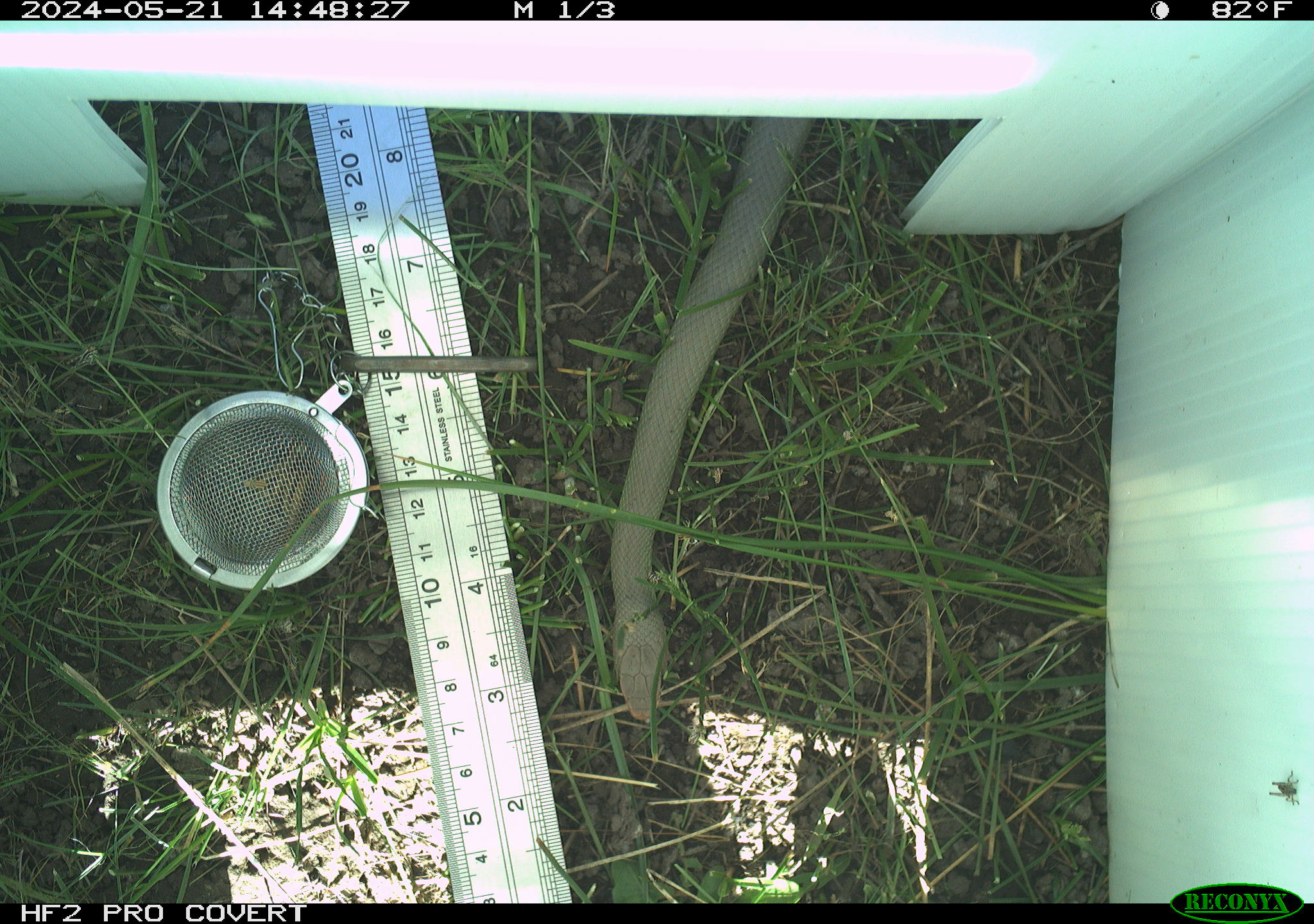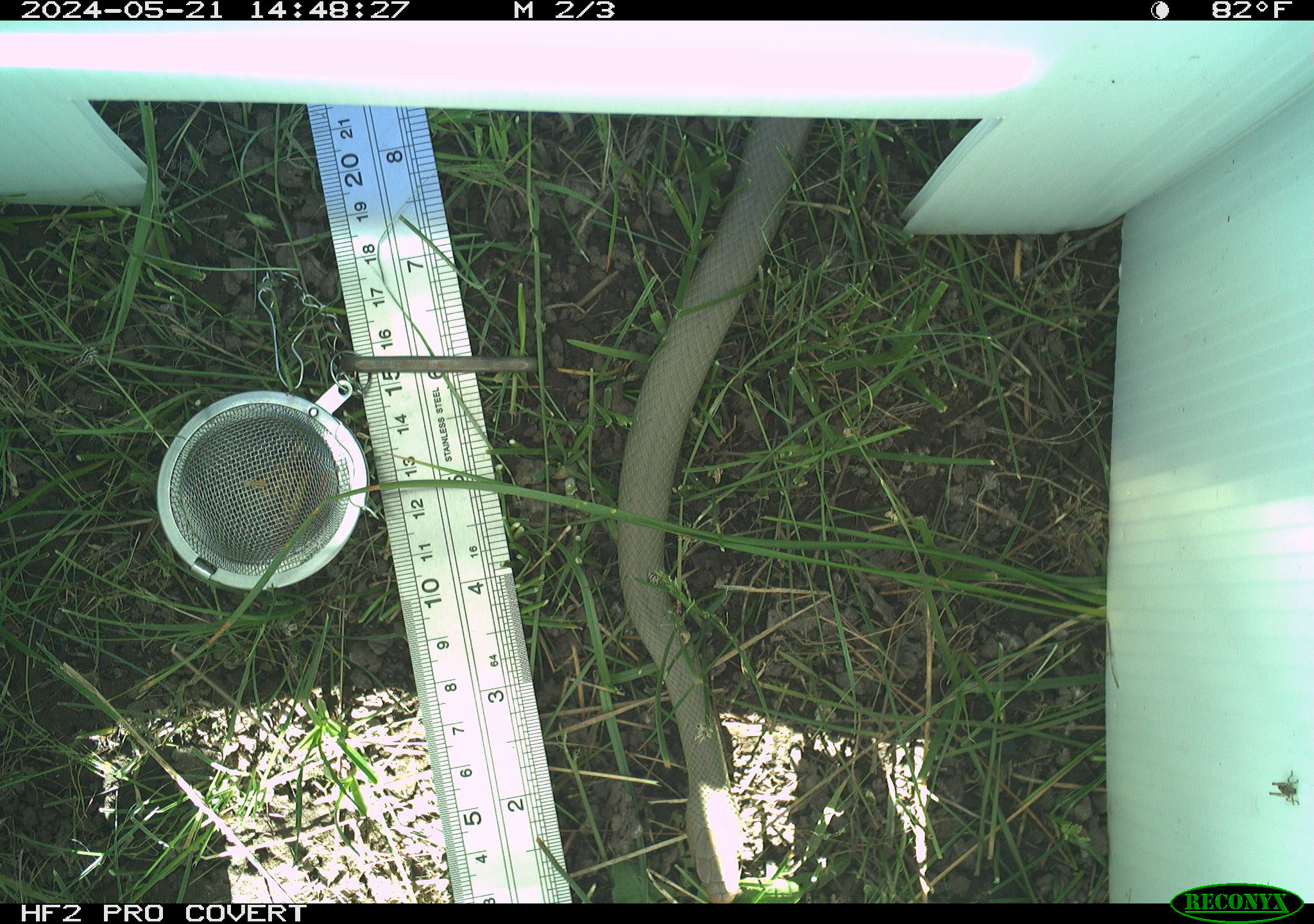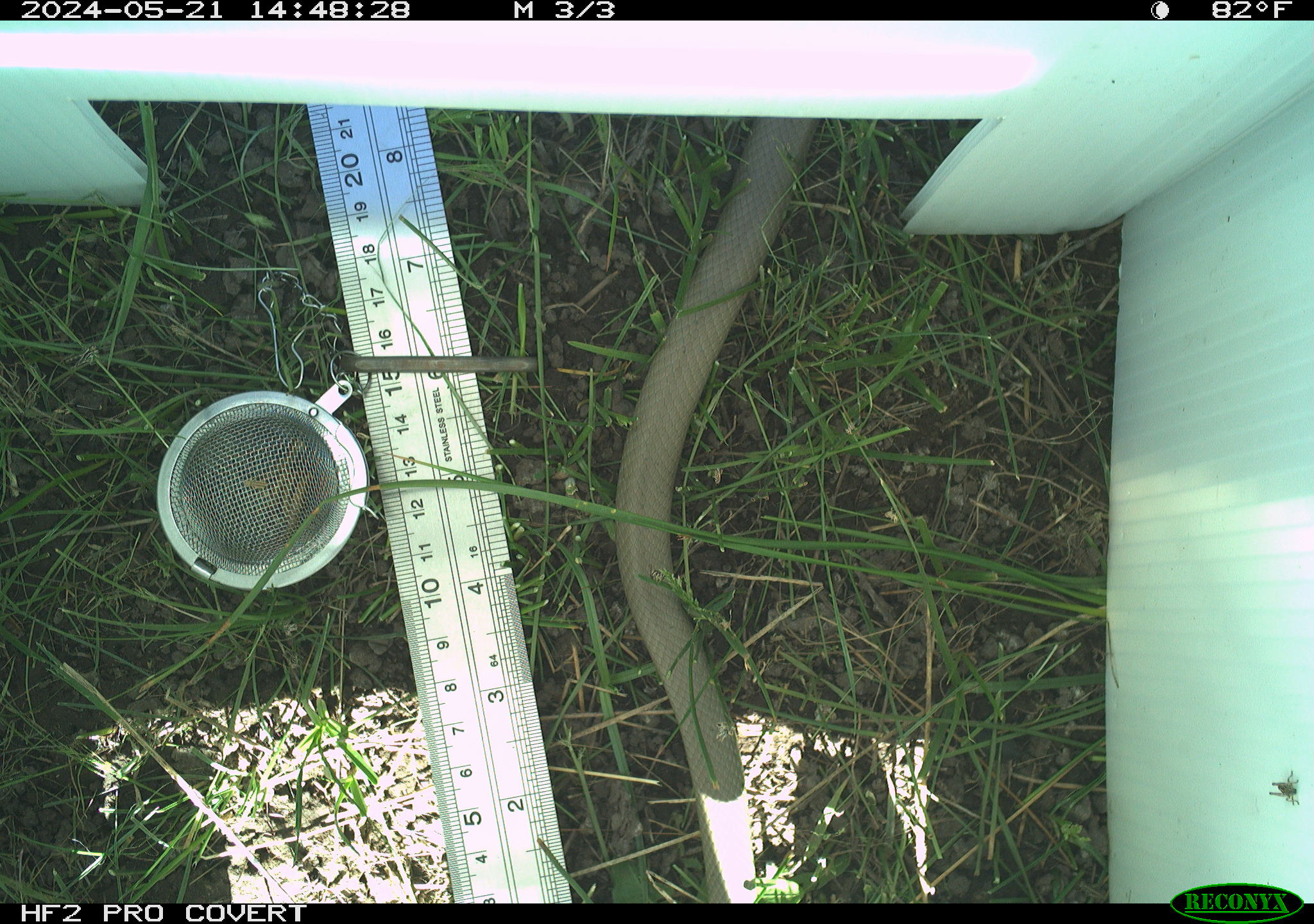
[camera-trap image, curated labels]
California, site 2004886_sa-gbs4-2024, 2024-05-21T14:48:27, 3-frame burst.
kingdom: Animalia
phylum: Chordata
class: Reptilia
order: Squamata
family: Colubridae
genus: Coluber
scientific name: Coluber constrictor mormon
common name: western yellow-bellied racer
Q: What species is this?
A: Western yellow-bellied racer (Coluber constrictor mormon).